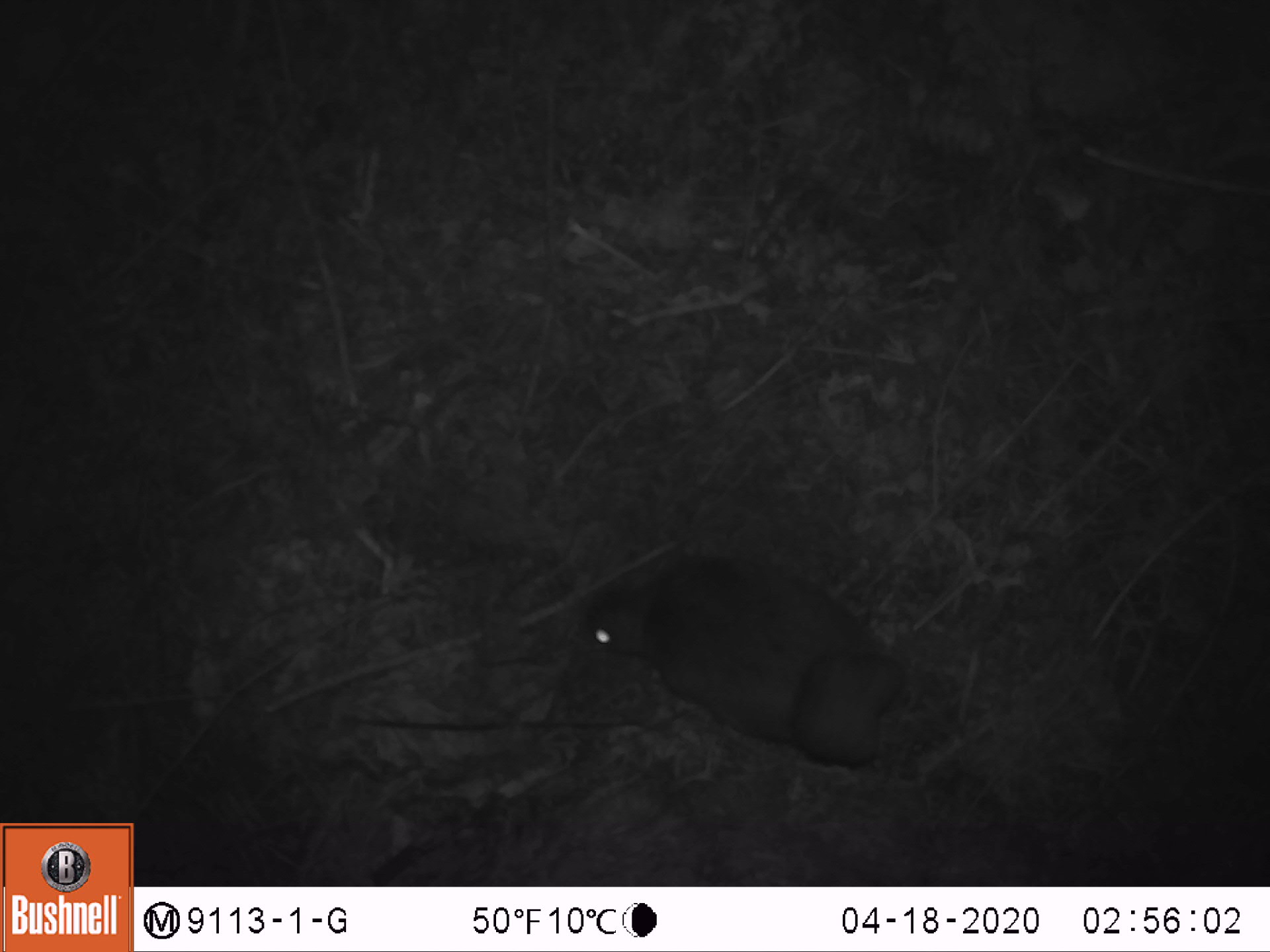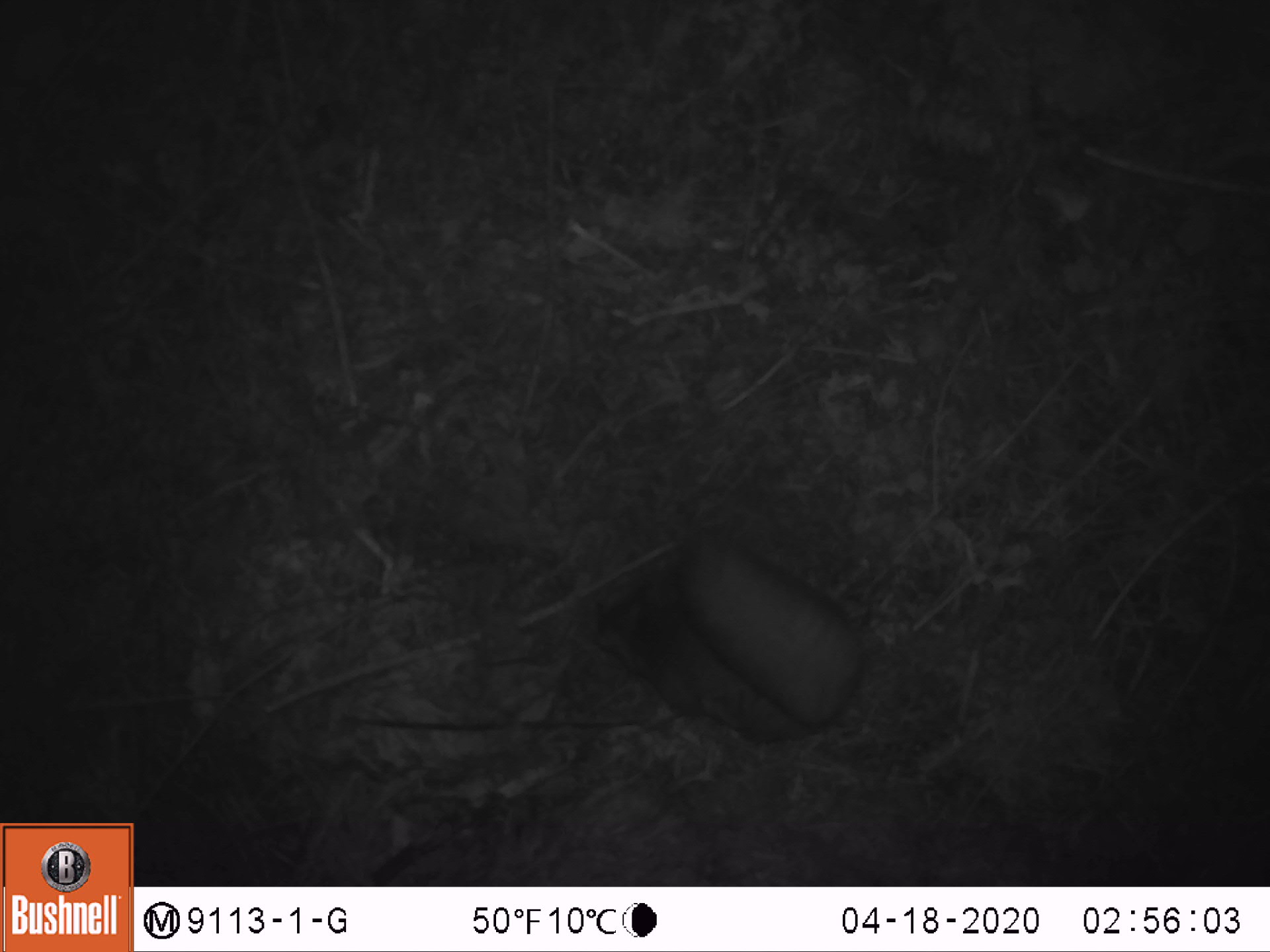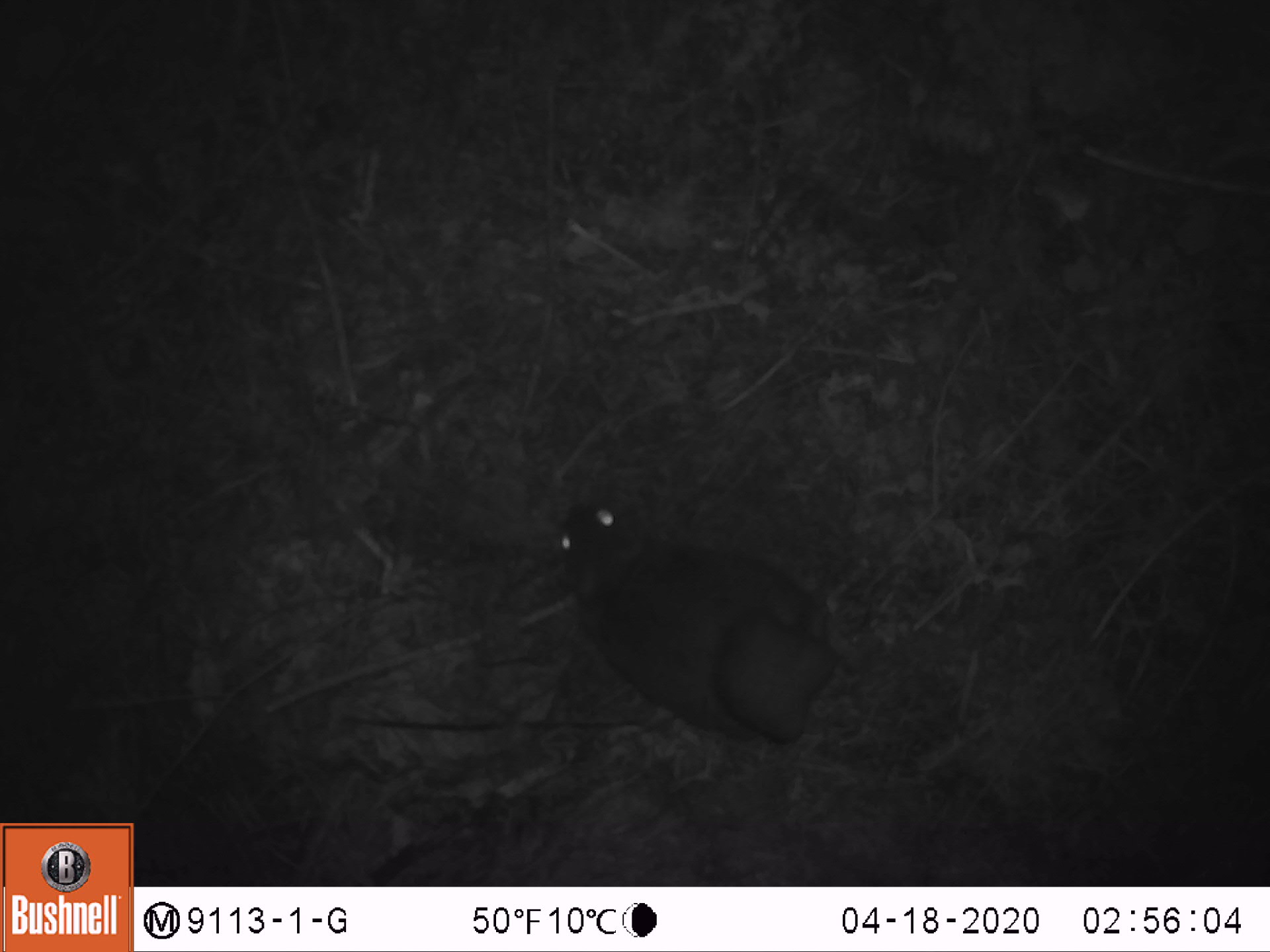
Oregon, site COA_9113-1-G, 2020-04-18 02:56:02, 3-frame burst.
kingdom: Animalia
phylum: Chordata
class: Mammalia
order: Rodentia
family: Sciuridae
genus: Glaucomys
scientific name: Glaucomys oregonensis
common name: humboldt's flying squirrel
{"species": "humboldt's flying squirrel (Glaucomys oregonensis)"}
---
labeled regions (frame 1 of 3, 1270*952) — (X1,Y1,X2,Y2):
humboldt's flying squirrel: (568,534,924,784)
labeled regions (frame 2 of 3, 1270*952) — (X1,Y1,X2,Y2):
humboldt's flying squirrel: (561,521,885,759)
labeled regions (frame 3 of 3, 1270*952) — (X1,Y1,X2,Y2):
humboldt's flying squirrel: (544,485,850,760)